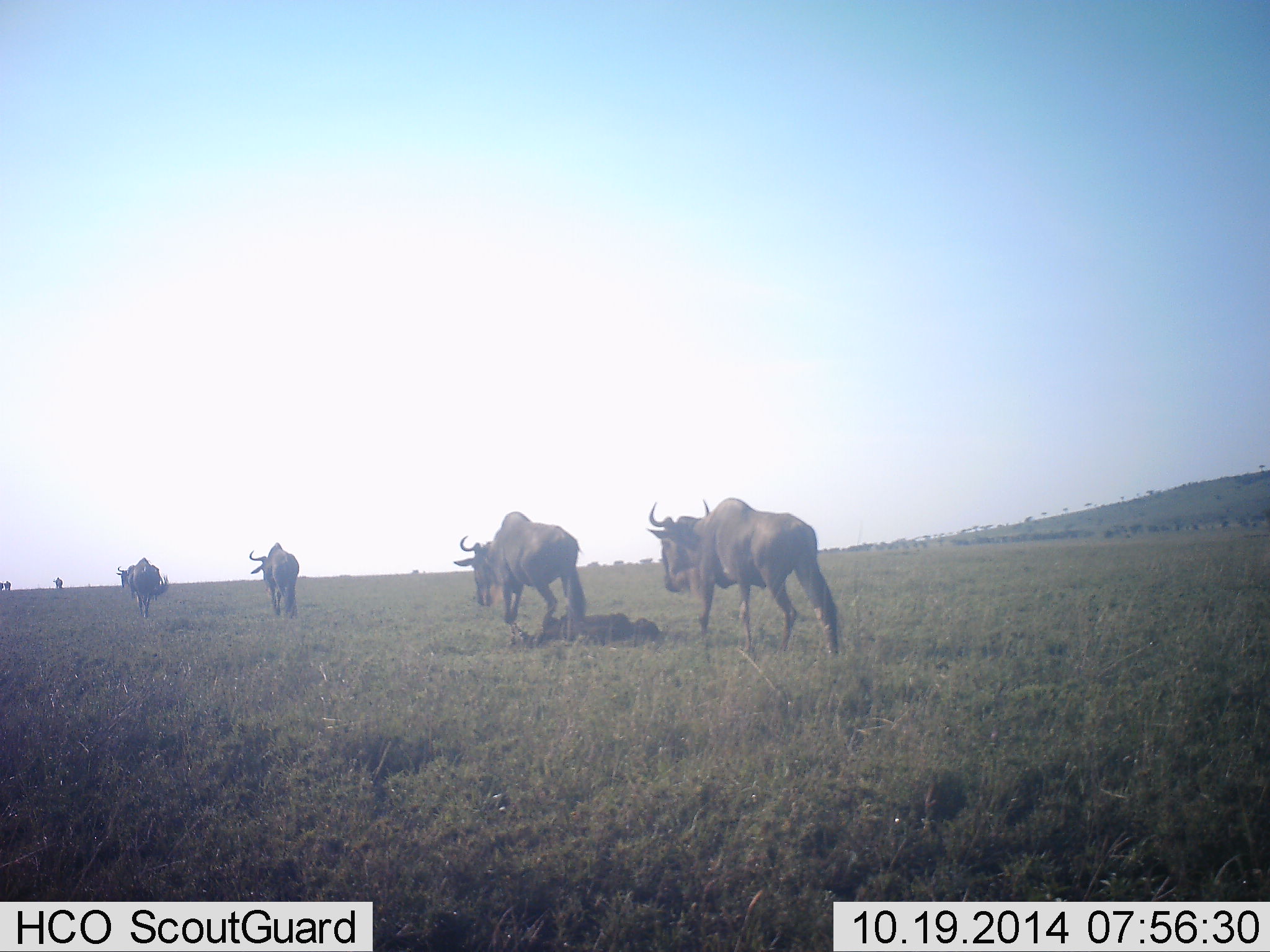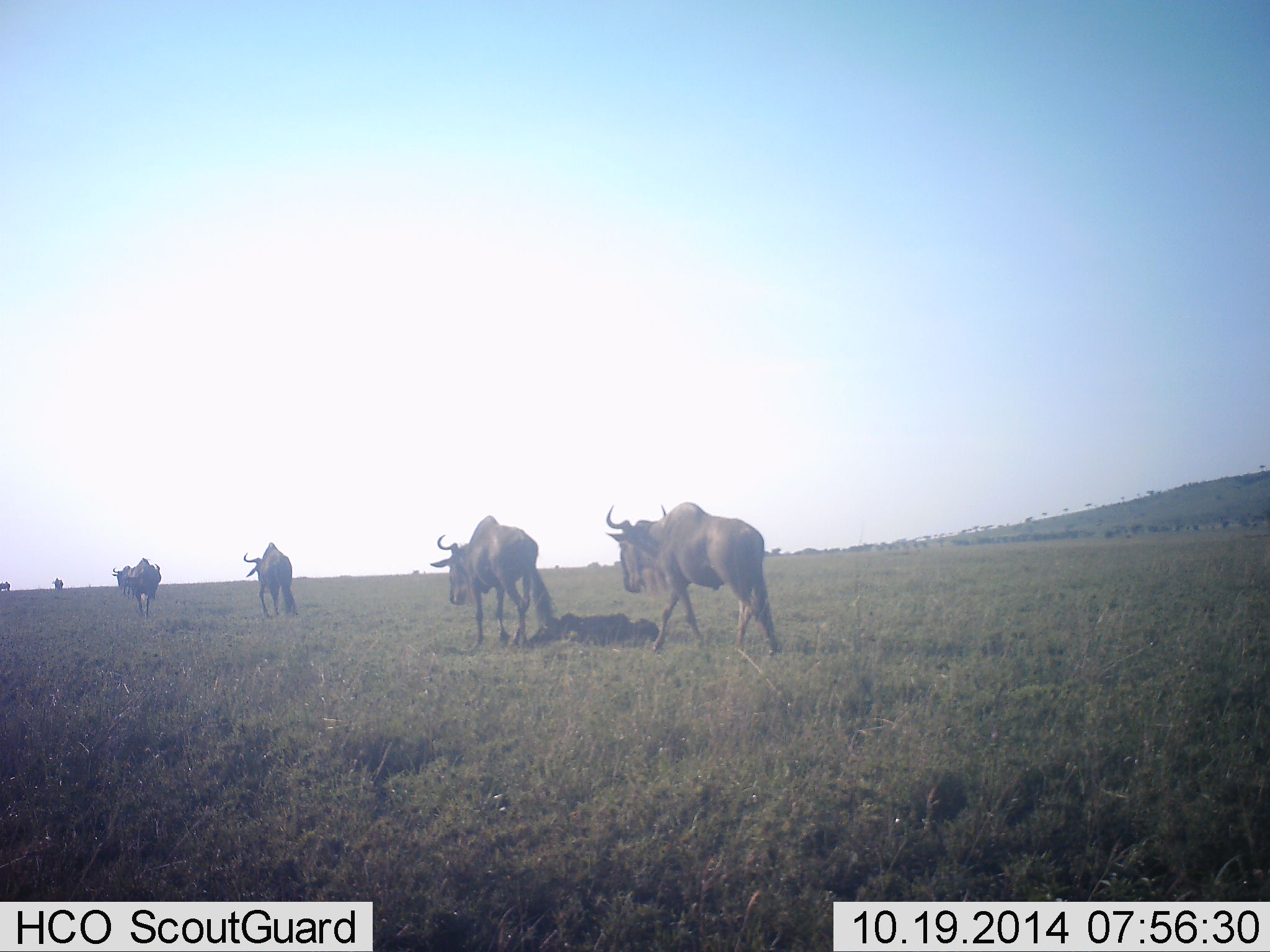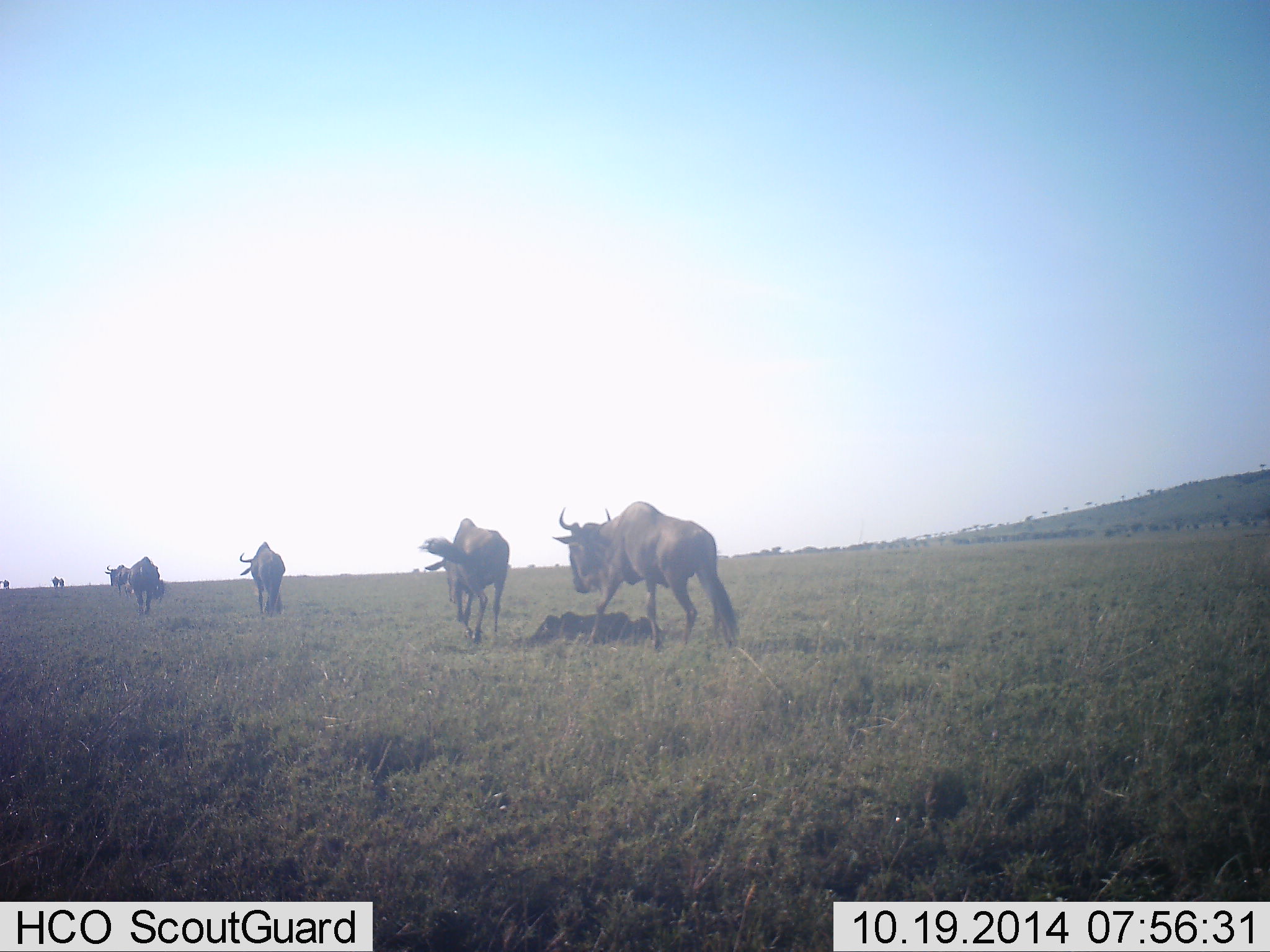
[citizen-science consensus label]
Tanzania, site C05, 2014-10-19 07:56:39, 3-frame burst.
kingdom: Animalia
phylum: Chordata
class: Mammalia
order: Artiodactyla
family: Bovidae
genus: Connochaetes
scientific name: Connochaetes taurinus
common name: blue wildebeest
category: wildebeest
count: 7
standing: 0%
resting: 0%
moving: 100%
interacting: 0%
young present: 0%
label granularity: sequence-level